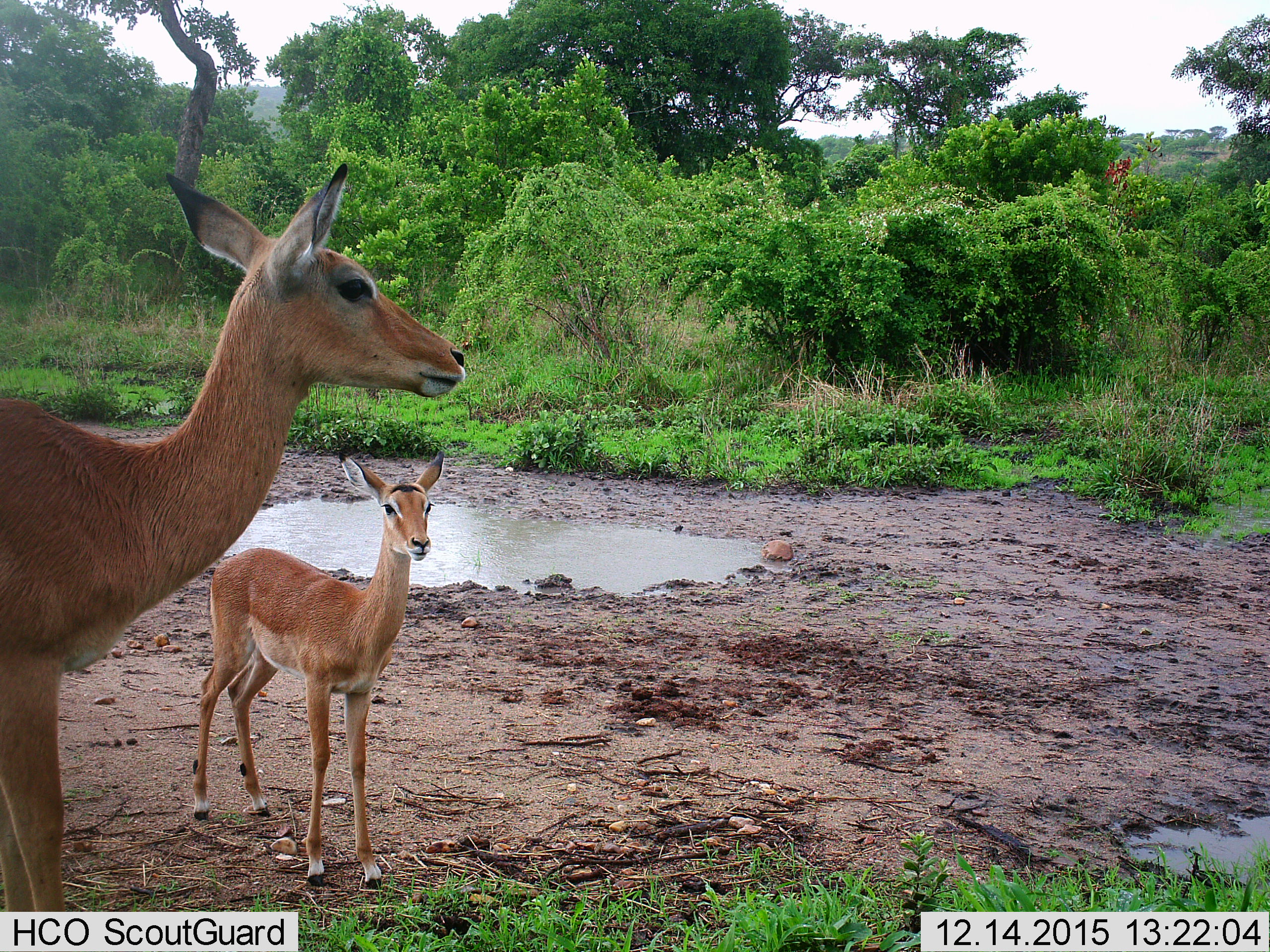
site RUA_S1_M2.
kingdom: Animalia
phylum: Chordata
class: Mammalia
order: Artiodactyla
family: Bovidae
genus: Aepyceros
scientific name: Aepyceros melampus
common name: impala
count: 2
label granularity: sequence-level